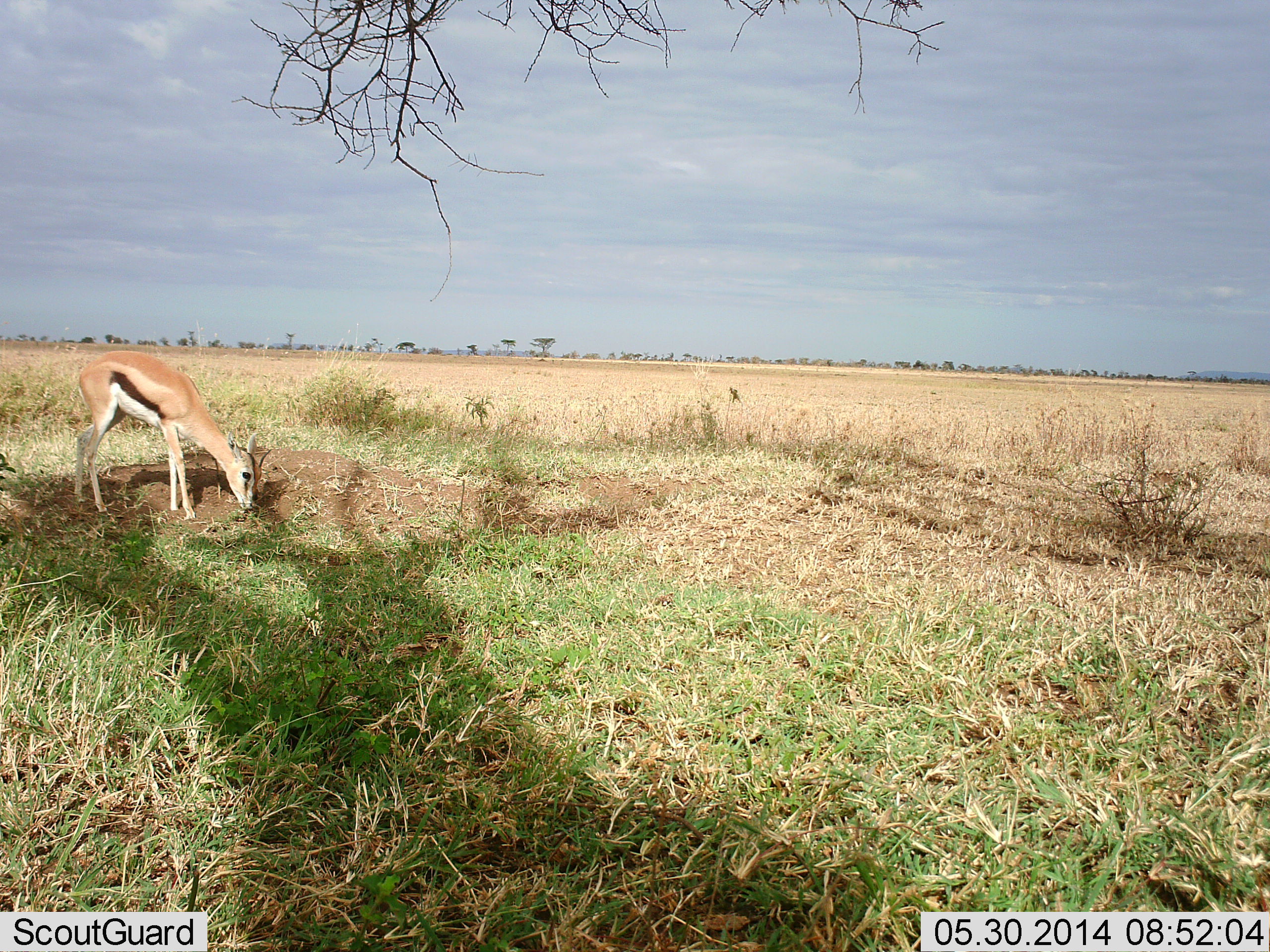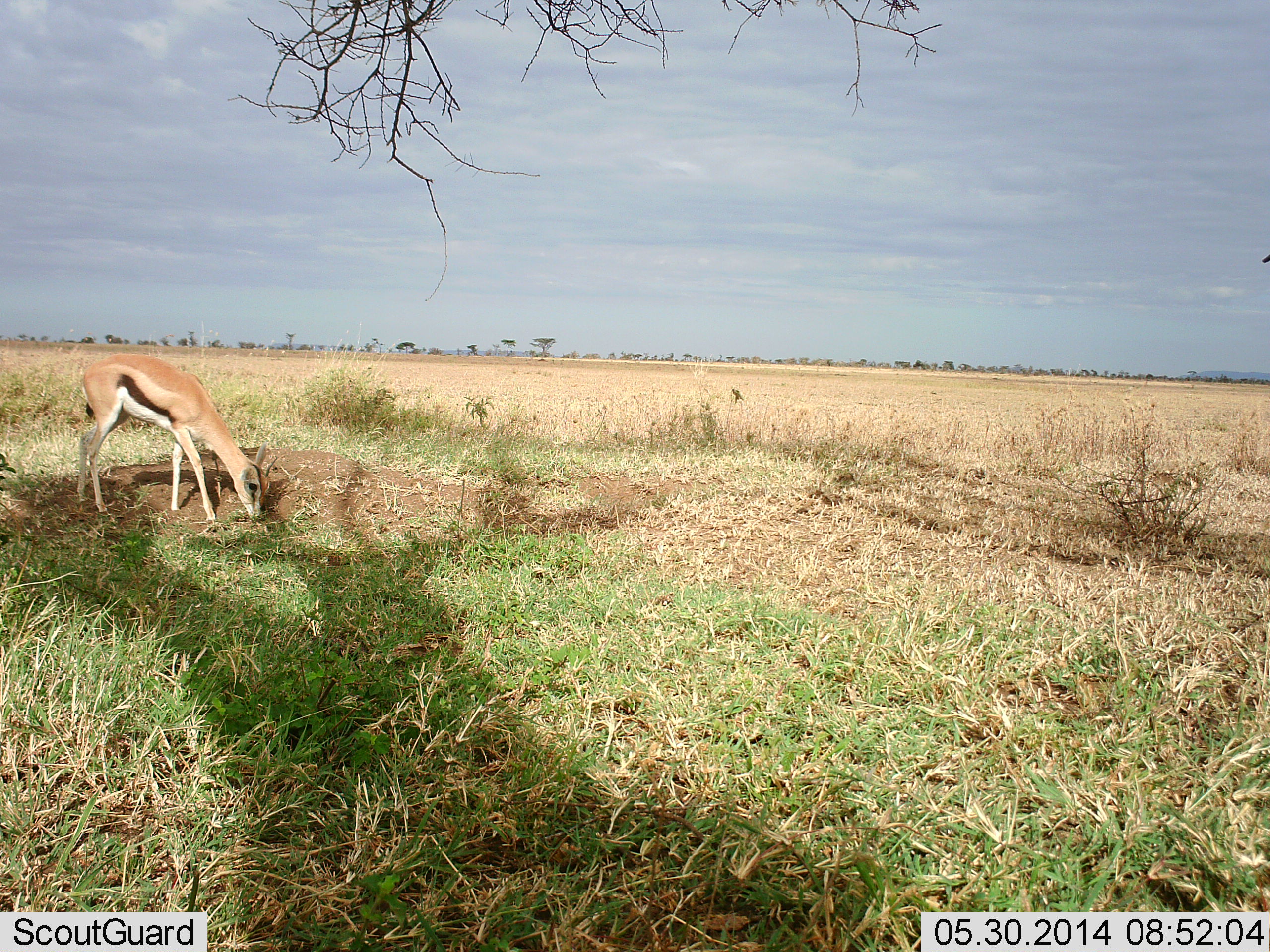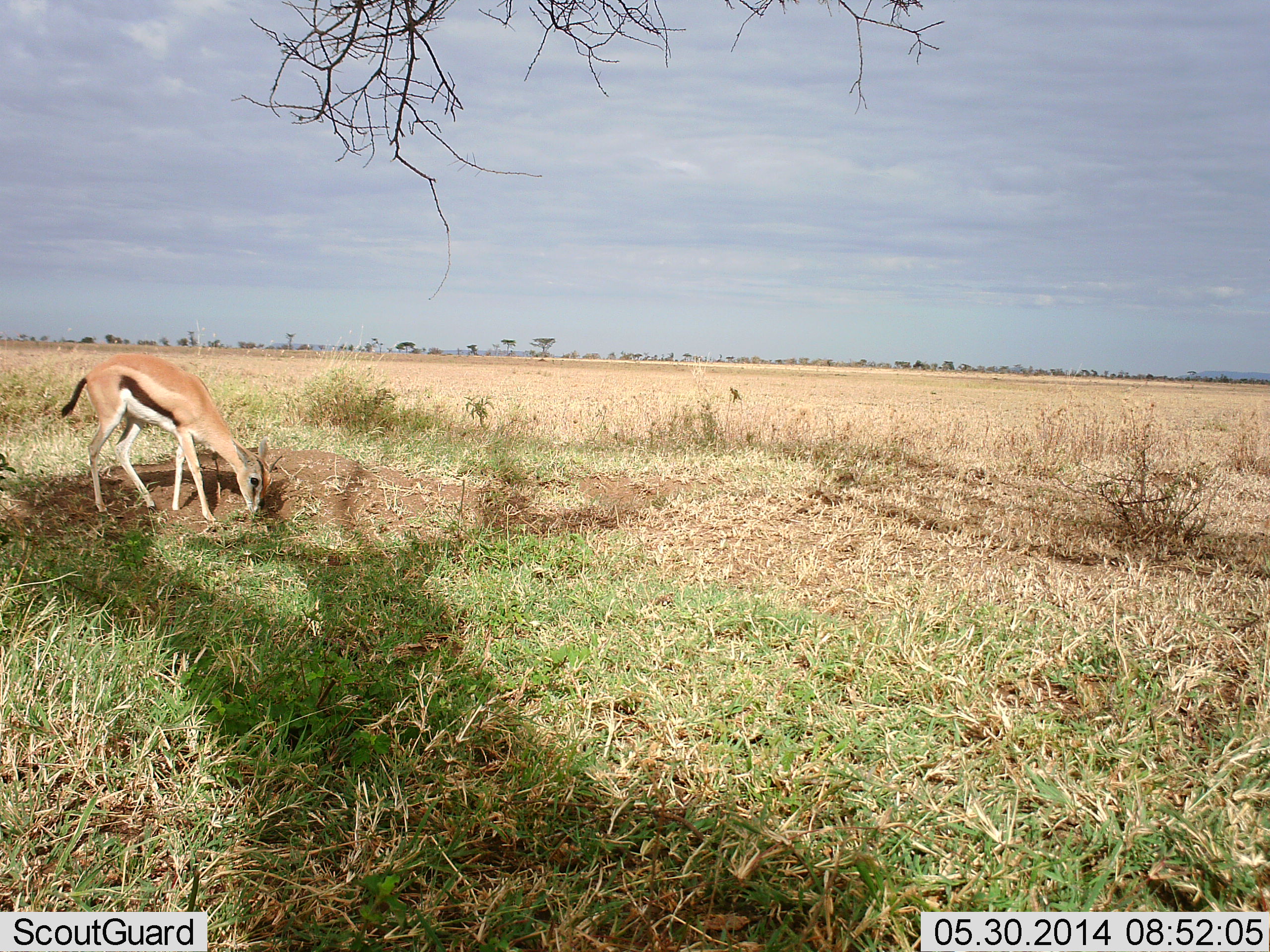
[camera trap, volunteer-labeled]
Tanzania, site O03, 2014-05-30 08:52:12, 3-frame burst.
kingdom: Animalia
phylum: Chordata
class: Mammalia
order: Artiodactyla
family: Bovidae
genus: Eudorcas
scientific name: Eudorcas thomsonii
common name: thomson's gazelle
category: gazellethomsons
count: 1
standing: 27%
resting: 0%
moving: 0%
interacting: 0%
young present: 9%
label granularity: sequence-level